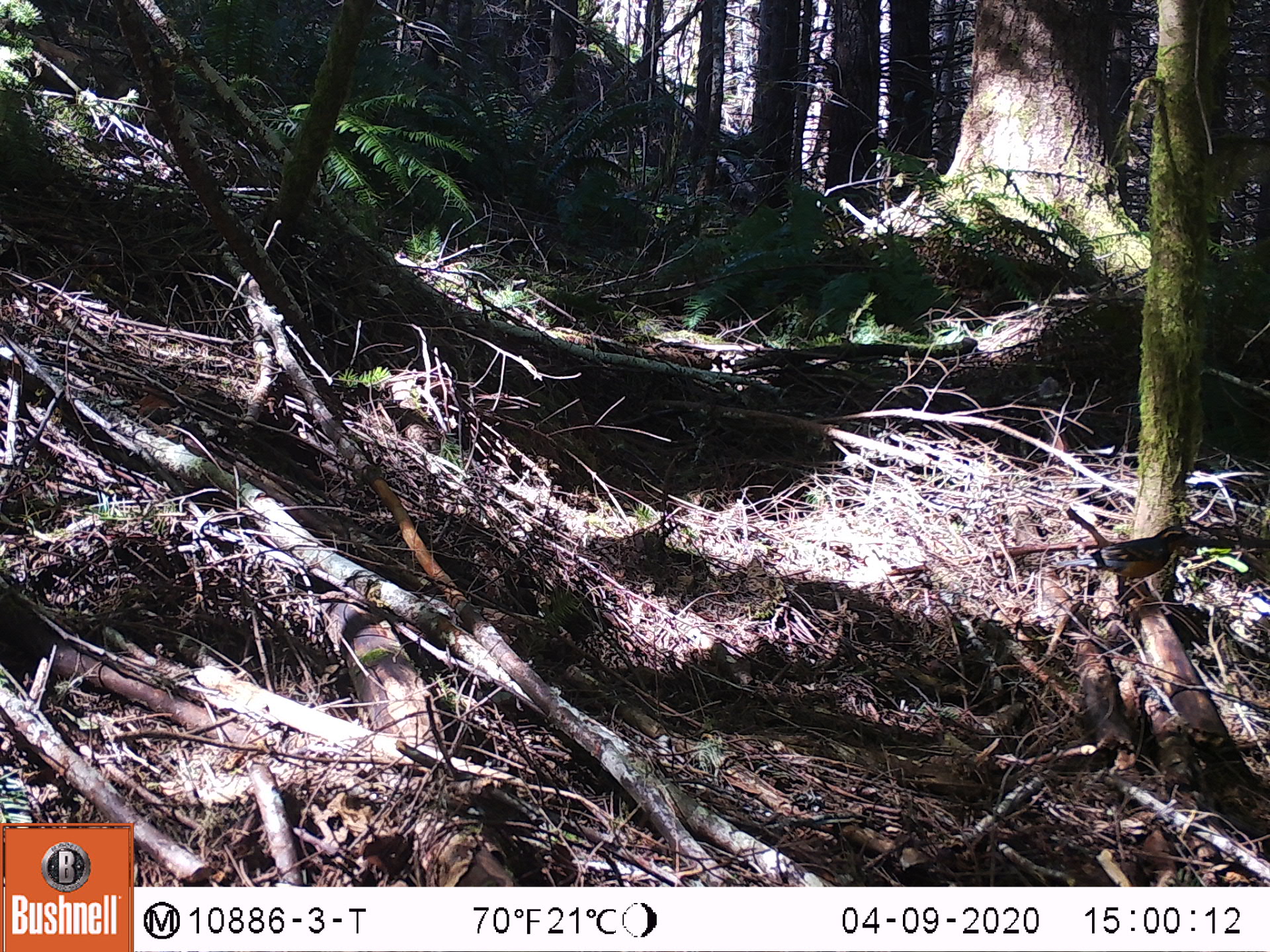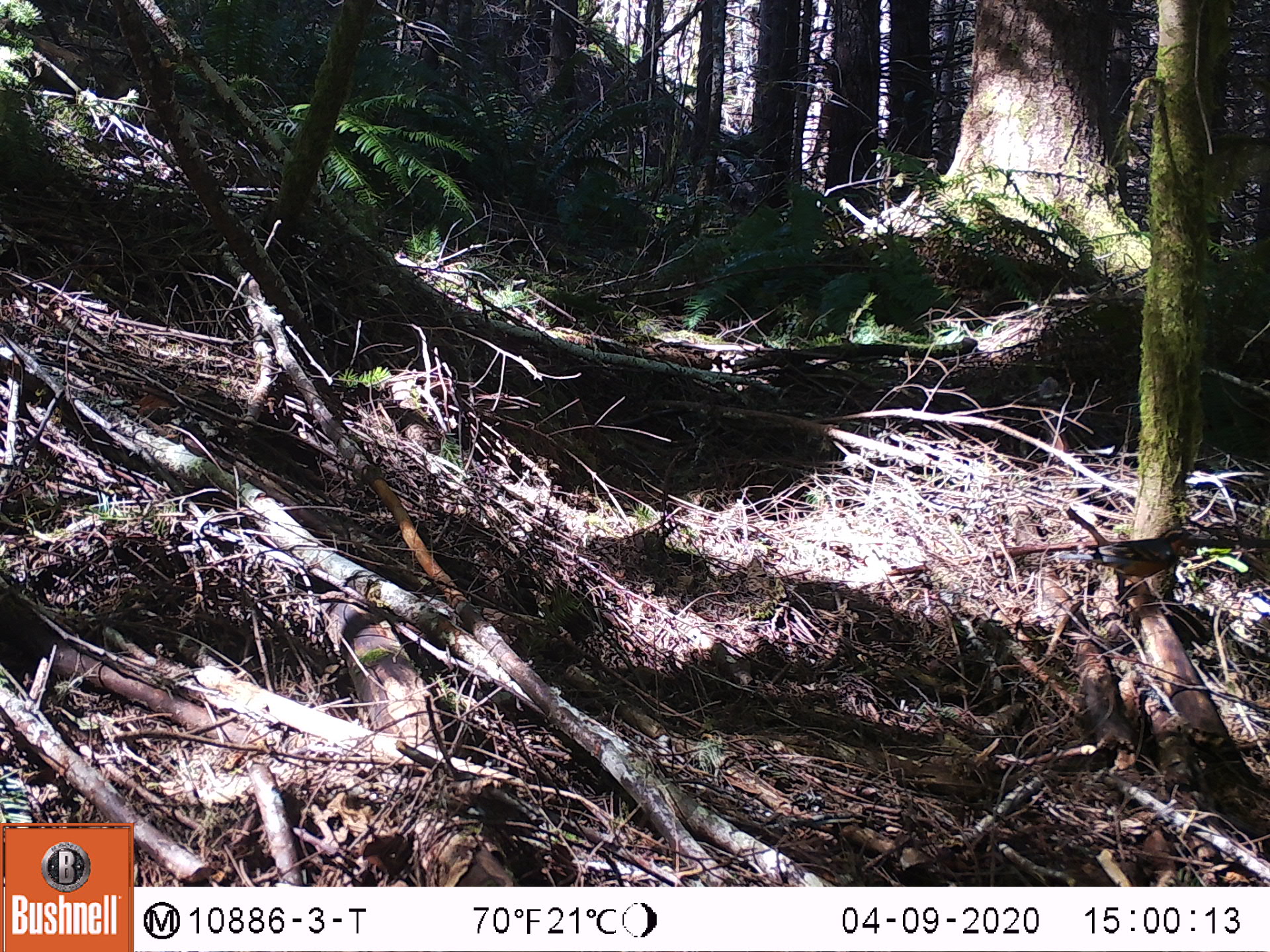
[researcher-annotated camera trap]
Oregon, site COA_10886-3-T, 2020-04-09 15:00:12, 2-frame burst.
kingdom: Animalia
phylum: Chordata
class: Aves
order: Passeriformes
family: Turdidae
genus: Ixoreus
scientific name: Ixoreus naevius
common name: varied thrush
Varied thrush (Ixoreus naevius).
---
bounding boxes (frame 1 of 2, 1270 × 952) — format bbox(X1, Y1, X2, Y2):
varied thrush: bbox(1055, 525, 1199, 599)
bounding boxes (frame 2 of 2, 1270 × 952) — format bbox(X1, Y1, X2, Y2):
varied thrush: bbox(1047, 525, 1195, 597)